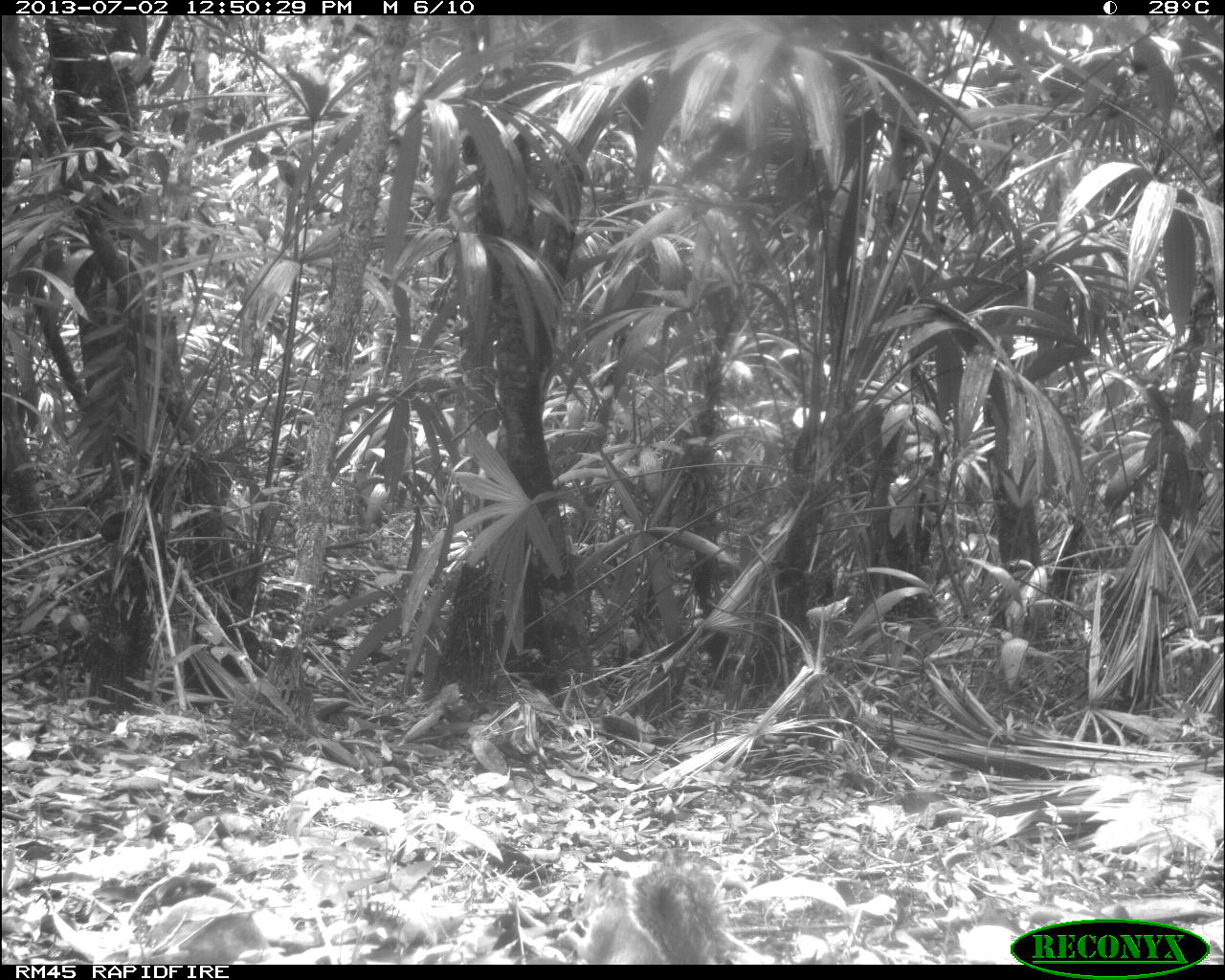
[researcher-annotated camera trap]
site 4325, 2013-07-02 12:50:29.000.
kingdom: Animalia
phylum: Chordata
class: Mammalia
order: Rodentia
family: Sciuridae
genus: Sciurus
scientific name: Sciurus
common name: squirrel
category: sciurus sp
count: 1